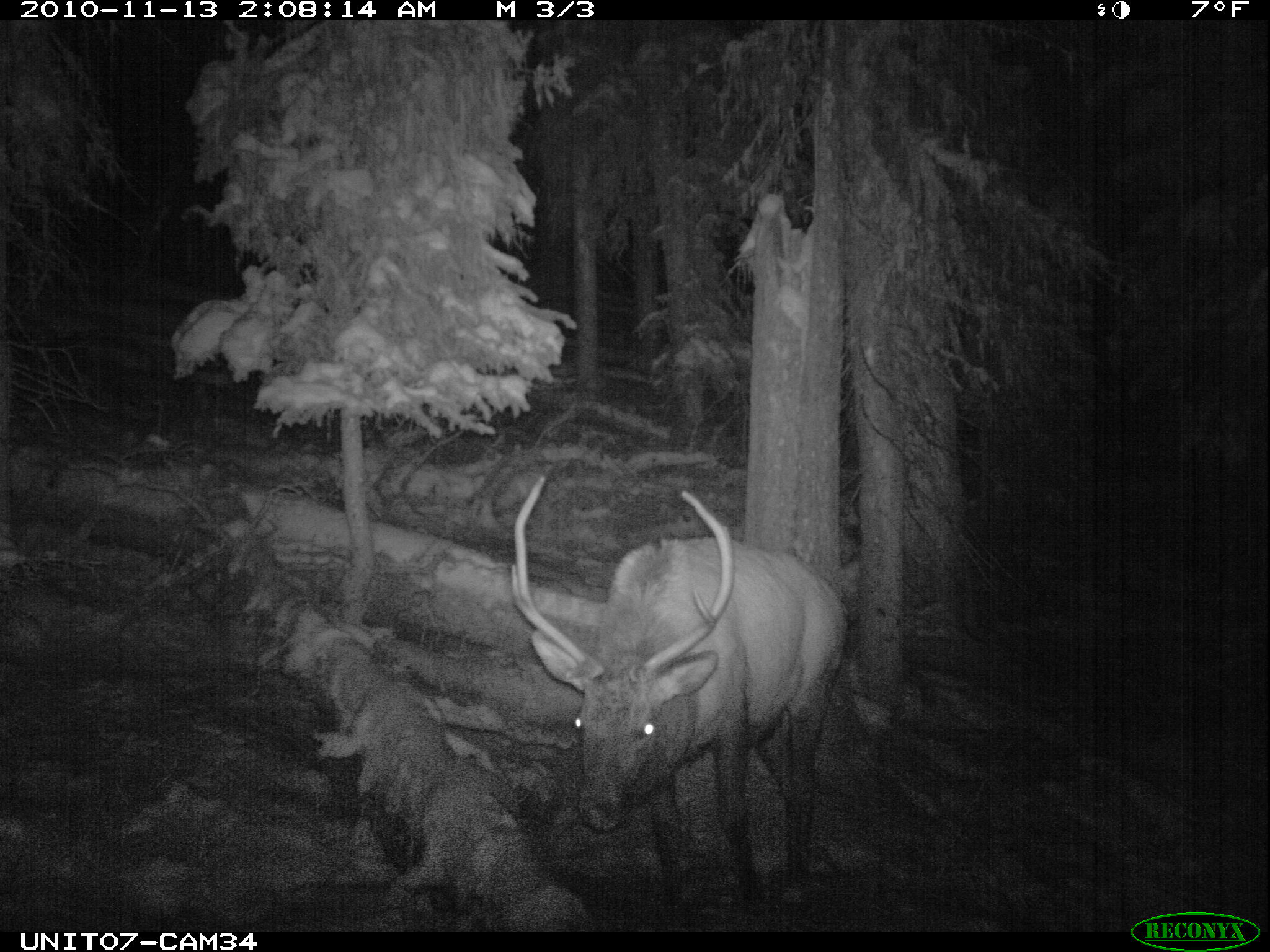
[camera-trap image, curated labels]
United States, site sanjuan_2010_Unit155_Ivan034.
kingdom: Animalia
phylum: Chordata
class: Mammalia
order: Artiodactyla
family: Cervidae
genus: Cervus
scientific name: Cervus elaphus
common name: red deer